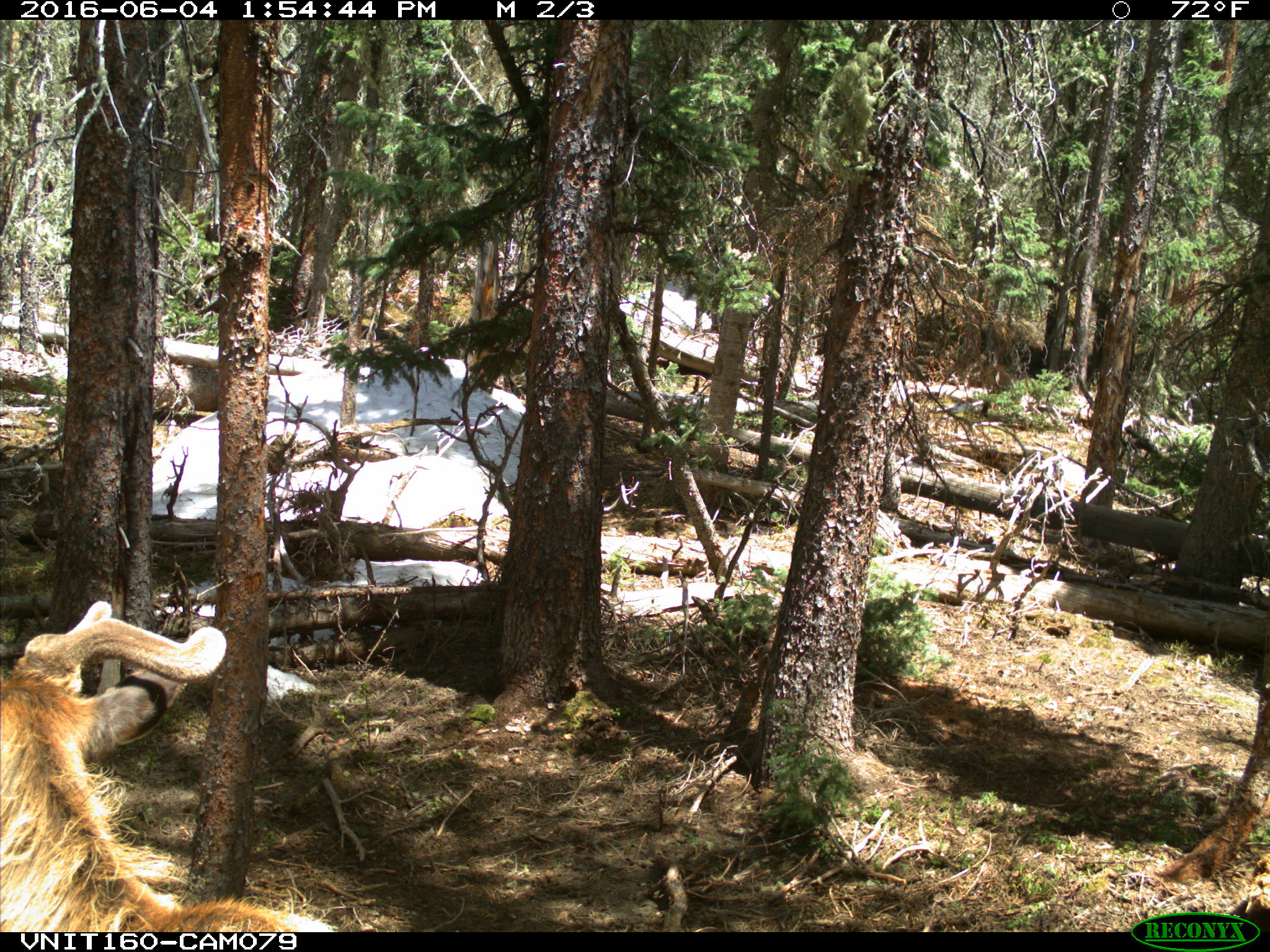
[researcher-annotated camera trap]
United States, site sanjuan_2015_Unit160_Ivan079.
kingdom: Animalia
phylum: Chordata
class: Mammalia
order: Artiodactyla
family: Cervidae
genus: Cervus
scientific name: Cervus elaphus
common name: red deer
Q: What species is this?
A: Cervus elaphus (red deer).